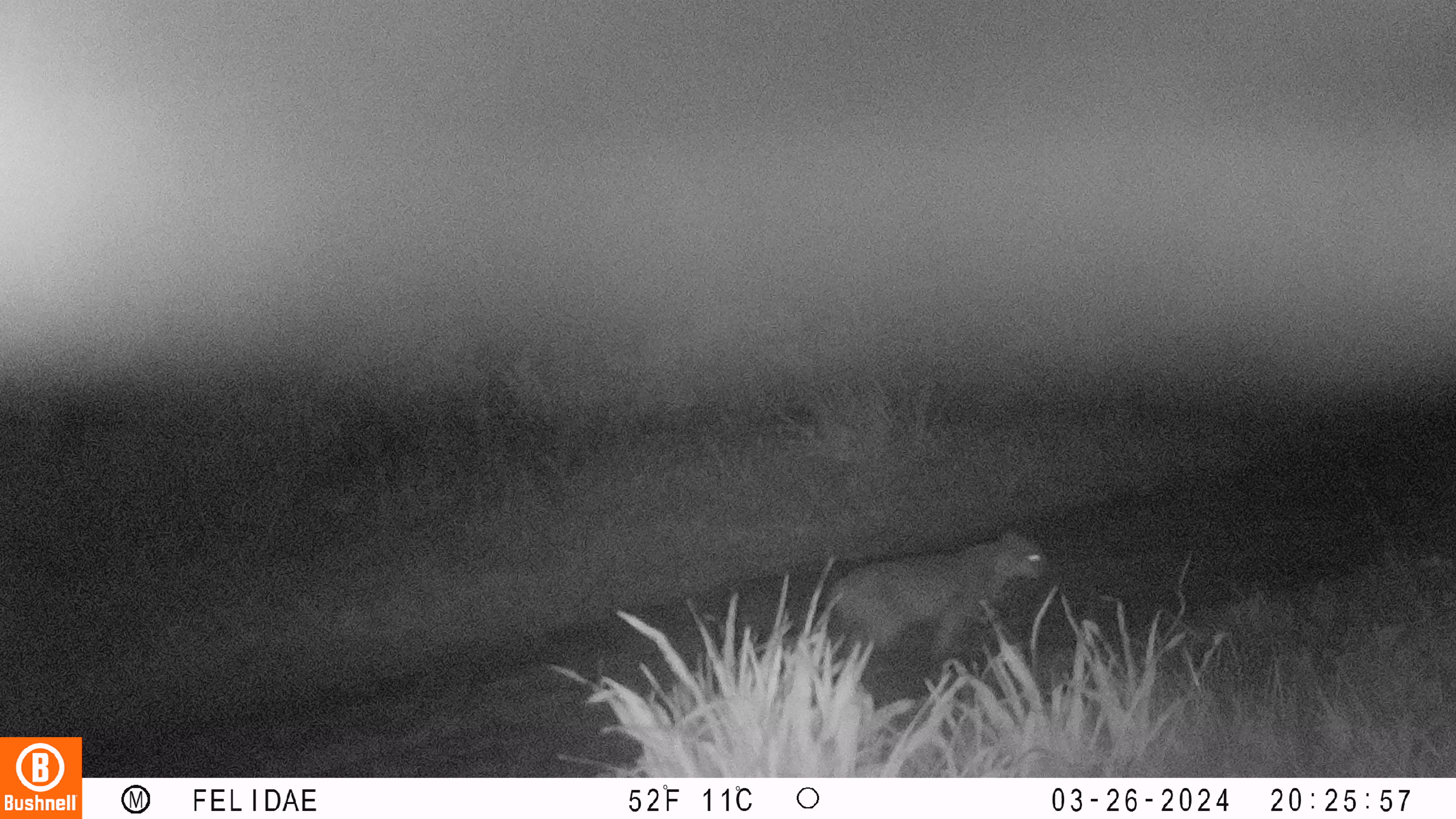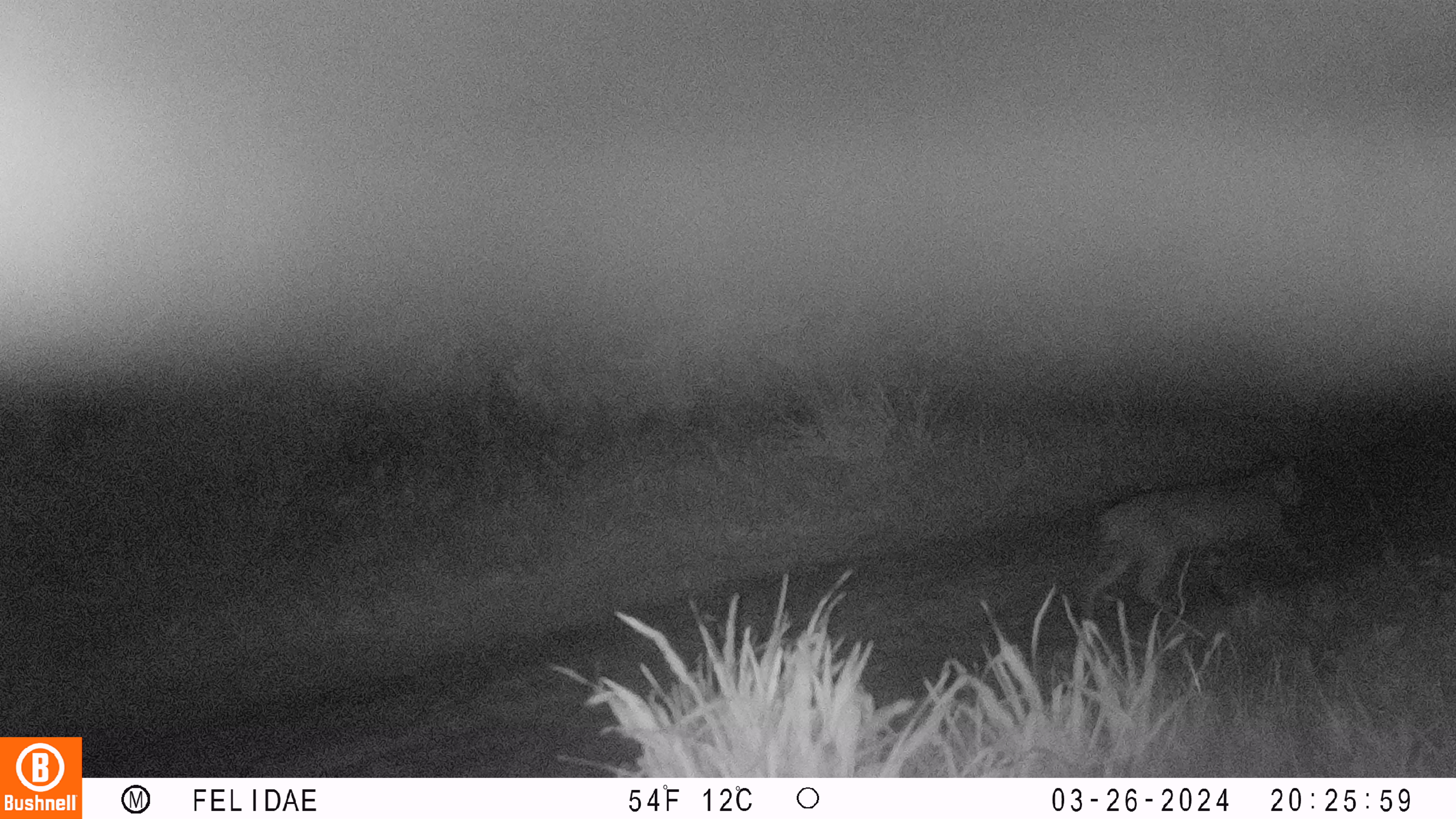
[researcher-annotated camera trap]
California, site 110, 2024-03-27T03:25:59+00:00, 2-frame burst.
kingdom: Animalia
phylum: Chordata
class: Mammalia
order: Carnivora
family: Felidae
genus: Lynx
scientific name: Lynx rufus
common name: bobcat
Bobcat (Lynx rufus).